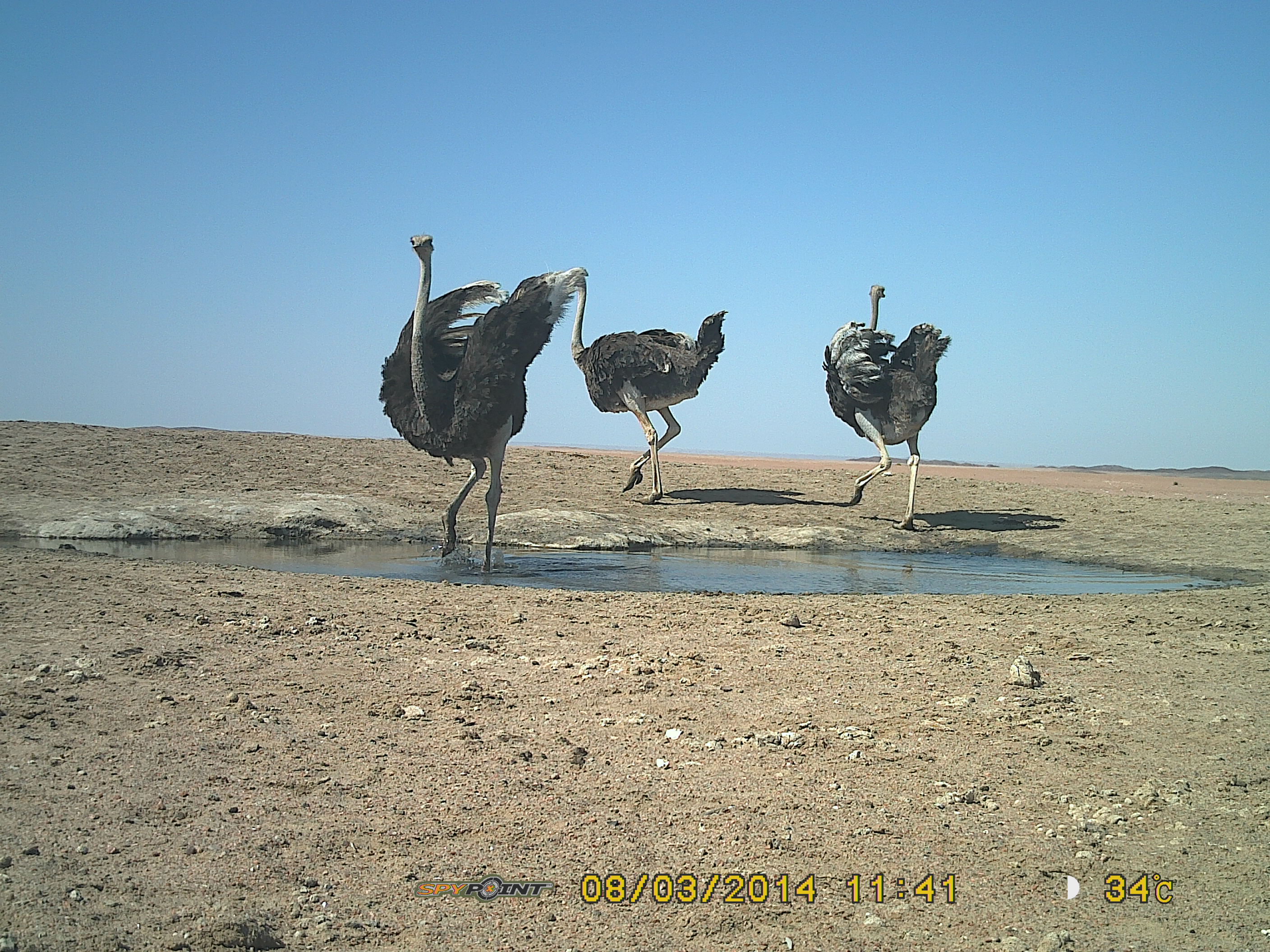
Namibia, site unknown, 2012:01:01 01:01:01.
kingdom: Animalia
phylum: Chordata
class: Aves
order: Struthioniformes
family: Struthionidae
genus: Struthio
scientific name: Struthio camelus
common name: common ostrich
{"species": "Struthio camelus (common ostrich)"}